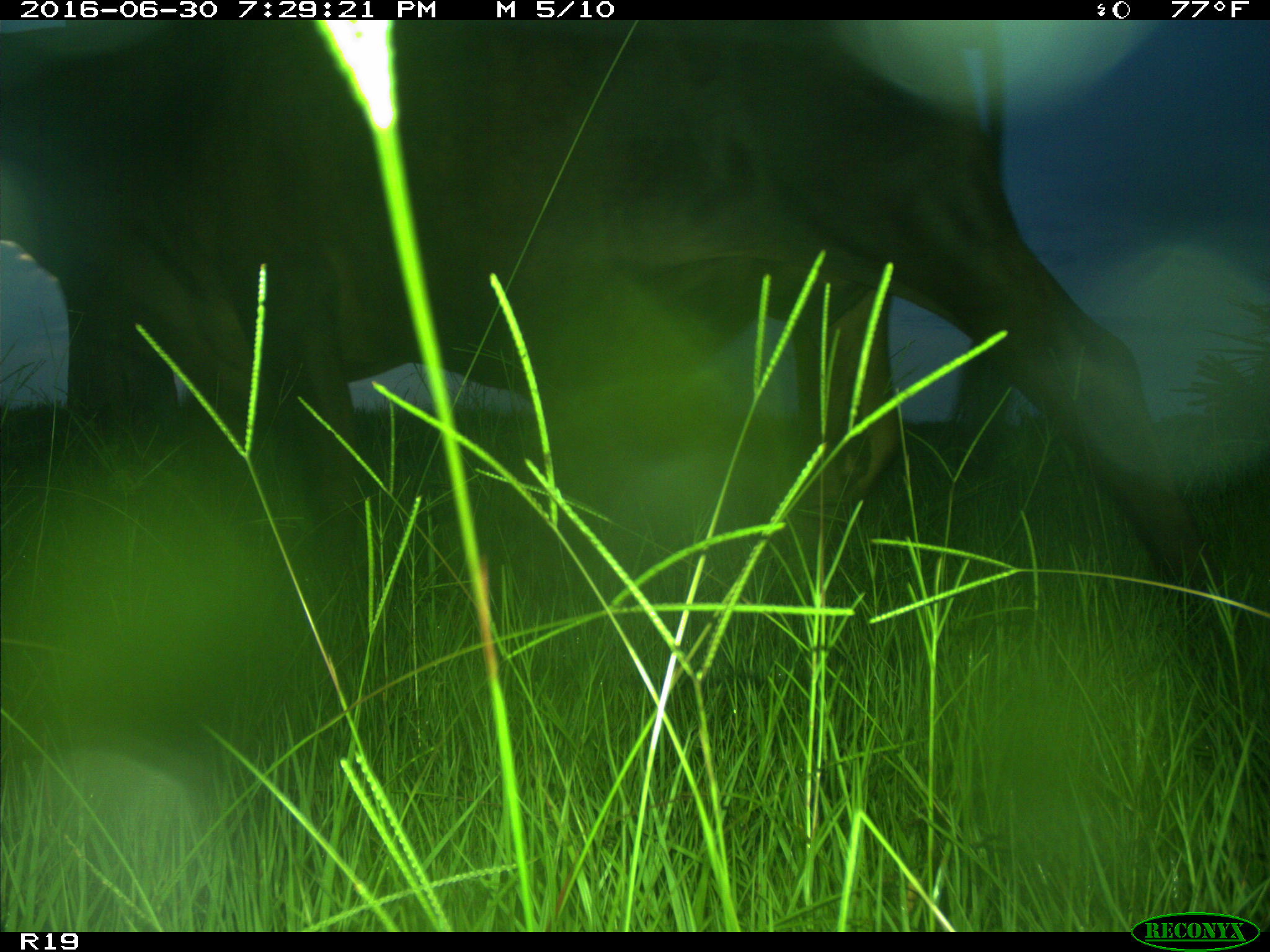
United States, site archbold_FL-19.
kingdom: Animalia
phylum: Chordata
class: Mammalia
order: Artiodactyla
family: Bovidae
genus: Bos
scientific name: Bos taurus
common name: domestic cow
Bos taurus (domestic cow).